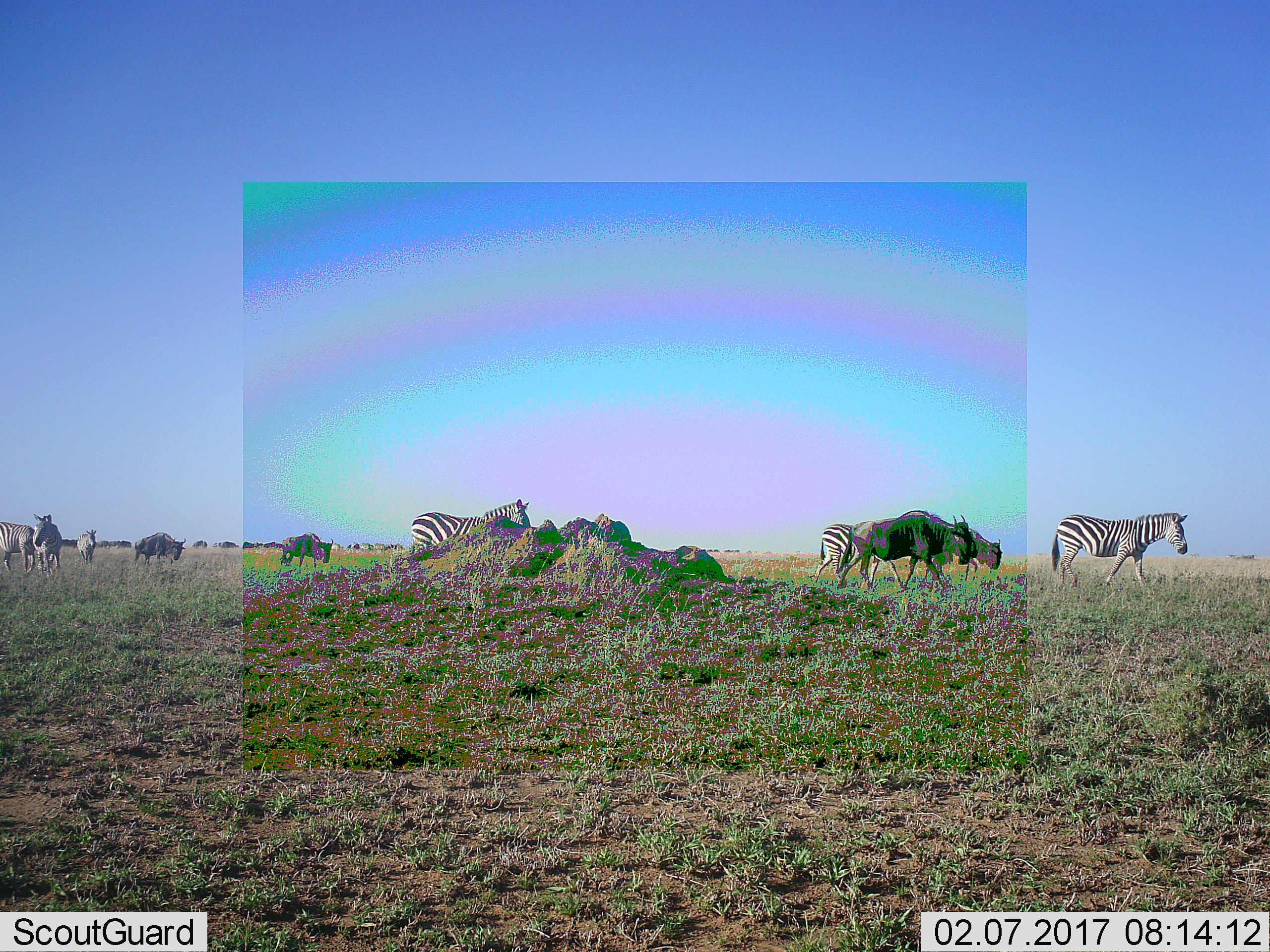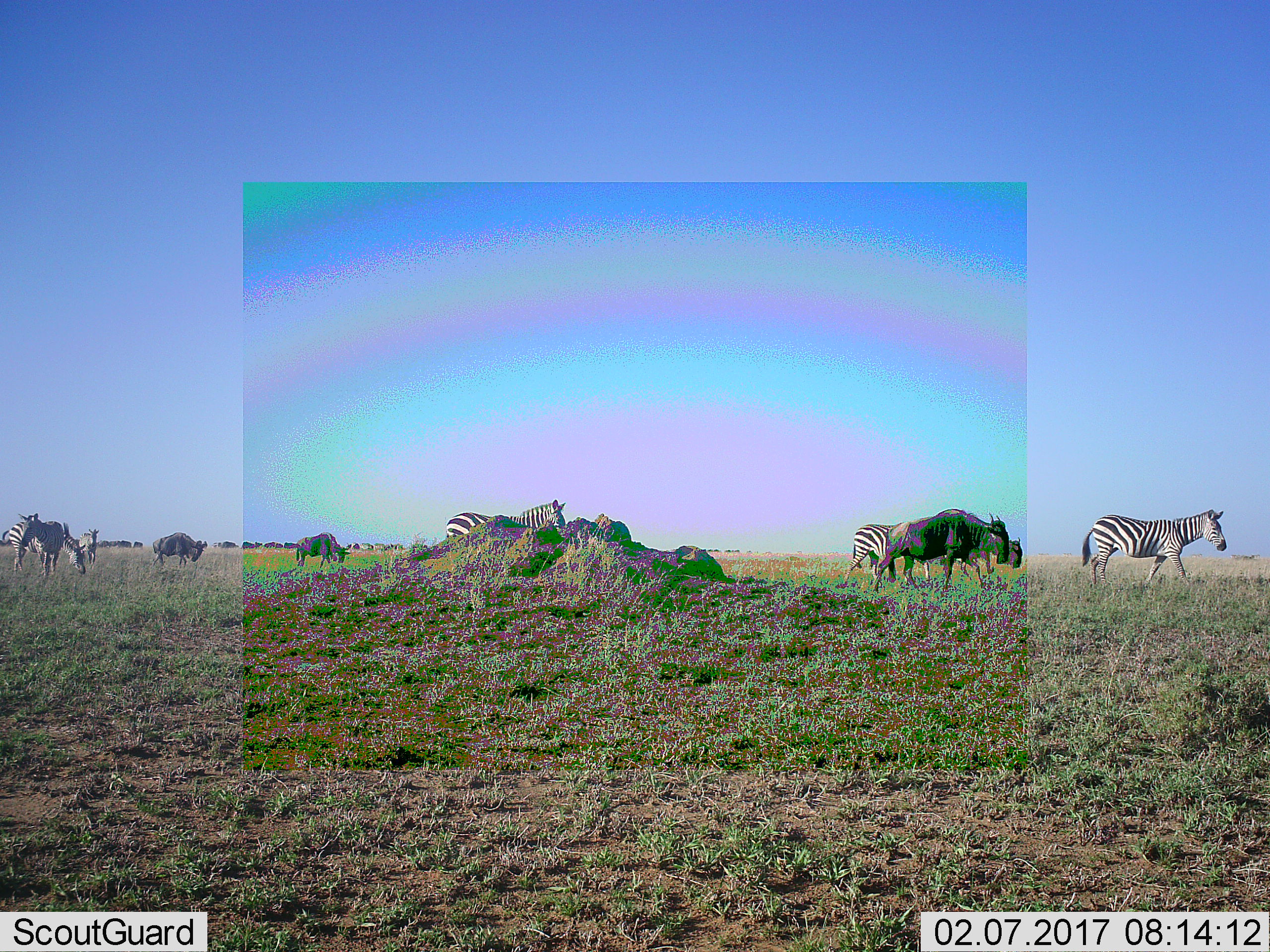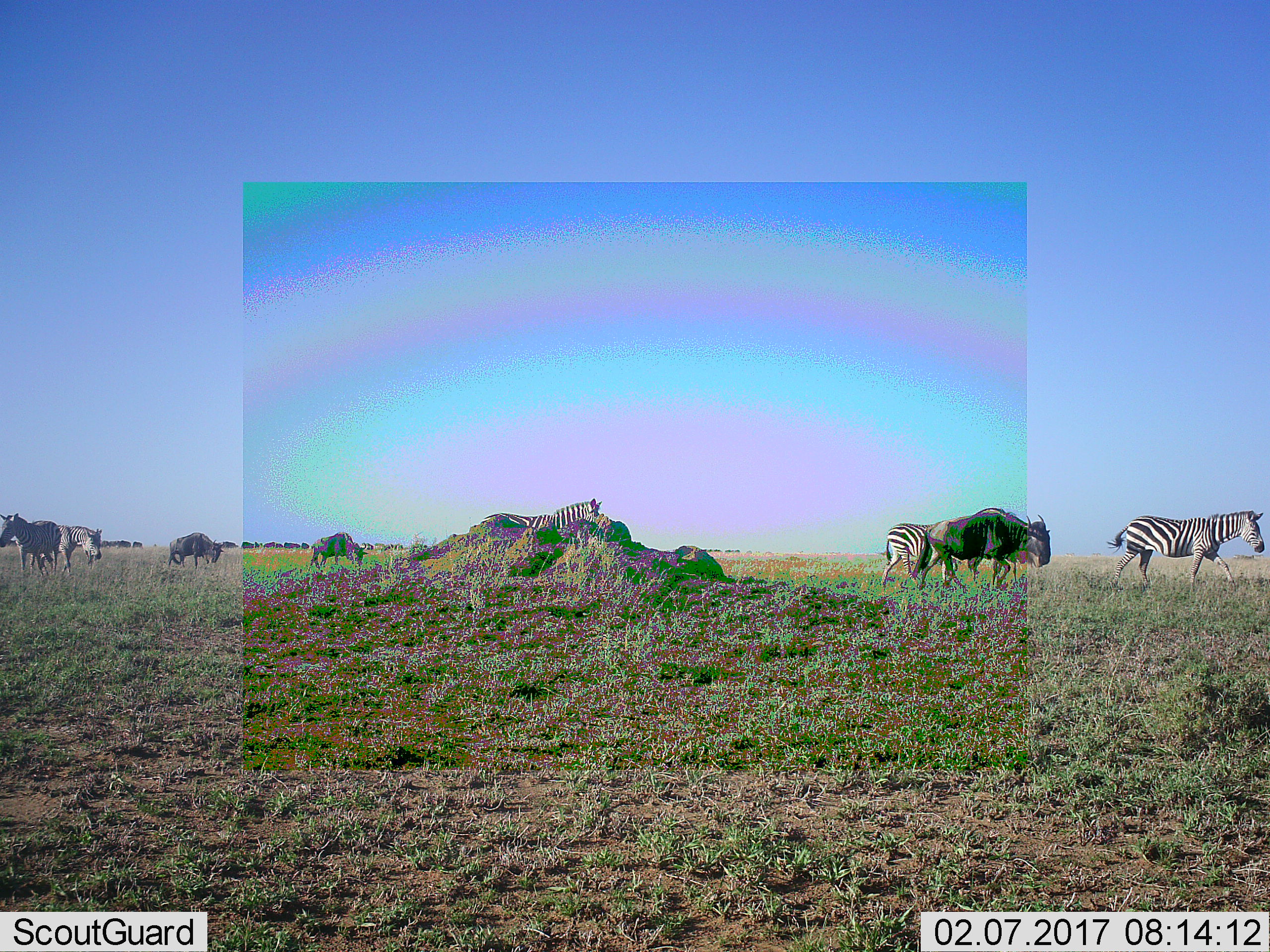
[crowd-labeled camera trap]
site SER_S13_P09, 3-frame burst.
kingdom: Animalia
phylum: Chordata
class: Mammalia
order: Artiodactyla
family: Bovidae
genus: Connochaetes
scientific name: Connochaetes taurinus taurinus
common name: blue wildebeest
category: wildebeestblue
Wildebeestblue (blue wildebeest) (Connochaetes taurinus taurinus), count 5. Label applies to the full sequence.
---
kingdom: Animalia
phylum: Chordata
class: Mammalia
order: Perissodactyla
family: Equidae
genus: Equus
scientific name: Equus quagga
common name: plains zebra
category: zebraplains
Zebraplains (plains zebra) (Equus quagga), count 6. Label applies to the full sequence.